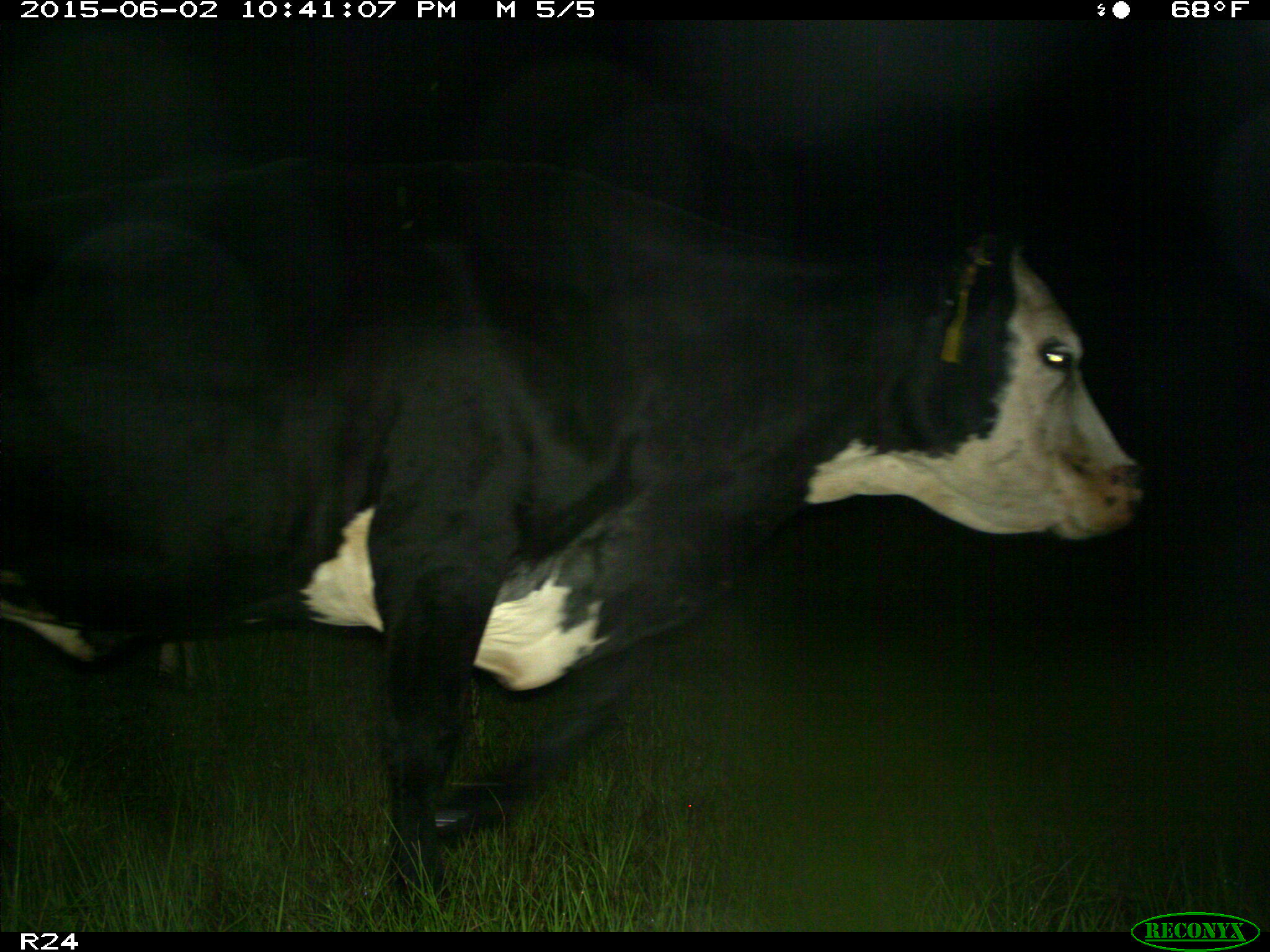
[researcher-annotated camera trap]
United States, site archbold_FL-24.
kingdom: Animalia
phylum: Chordata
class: Mammalia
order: Artiodactyla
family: Bovidae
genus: Bos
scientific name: Bos taurus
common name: domestic cow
Bos taurus (domestic cow).